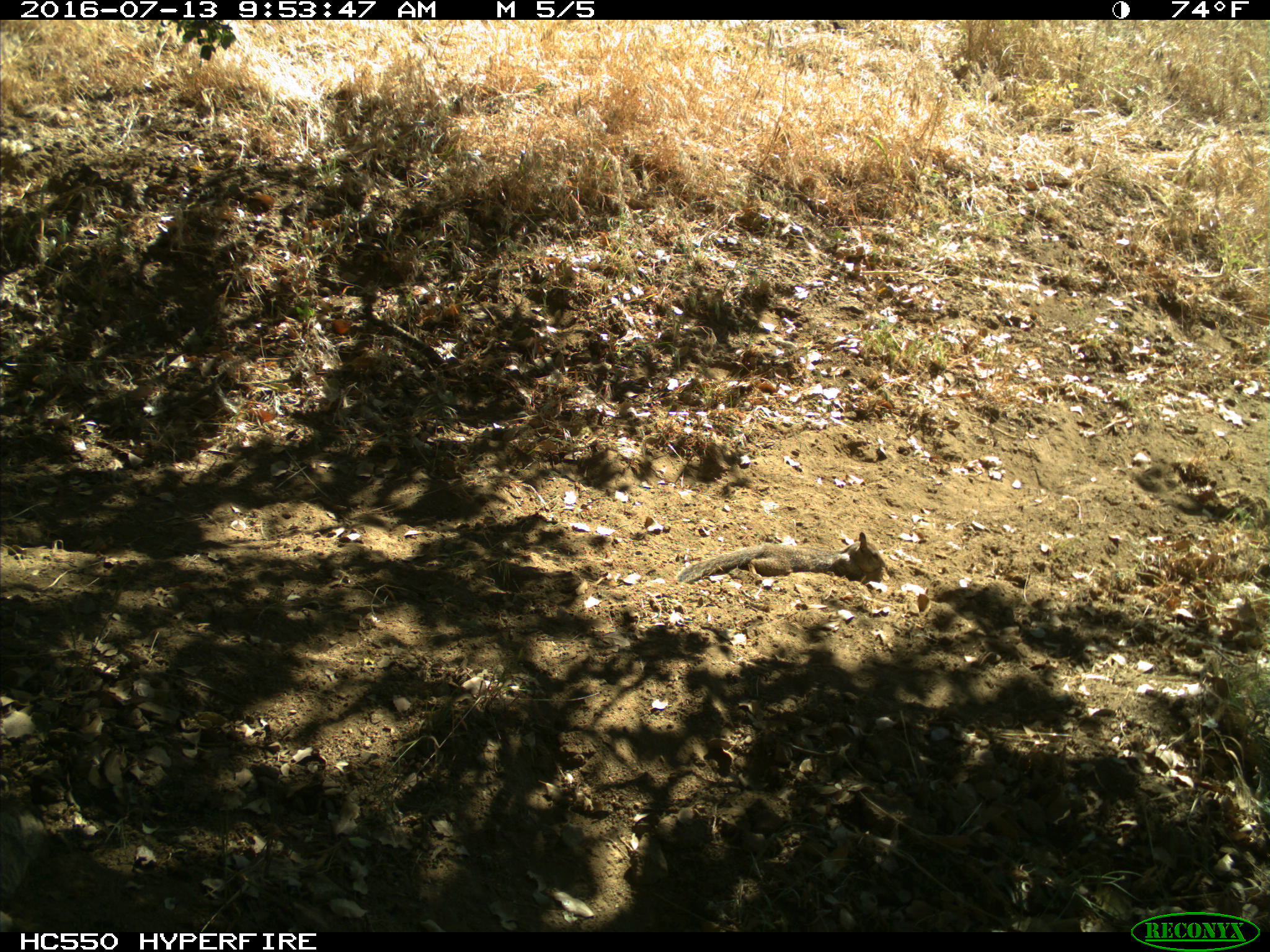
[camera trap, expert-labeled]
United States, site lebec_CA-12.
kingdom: Animalia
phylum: Chordata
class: Mammalia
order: Rodentia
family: Sciuridae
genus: Otospermophilus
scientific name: Otospermophilus beecheyi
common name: california ground squirrel